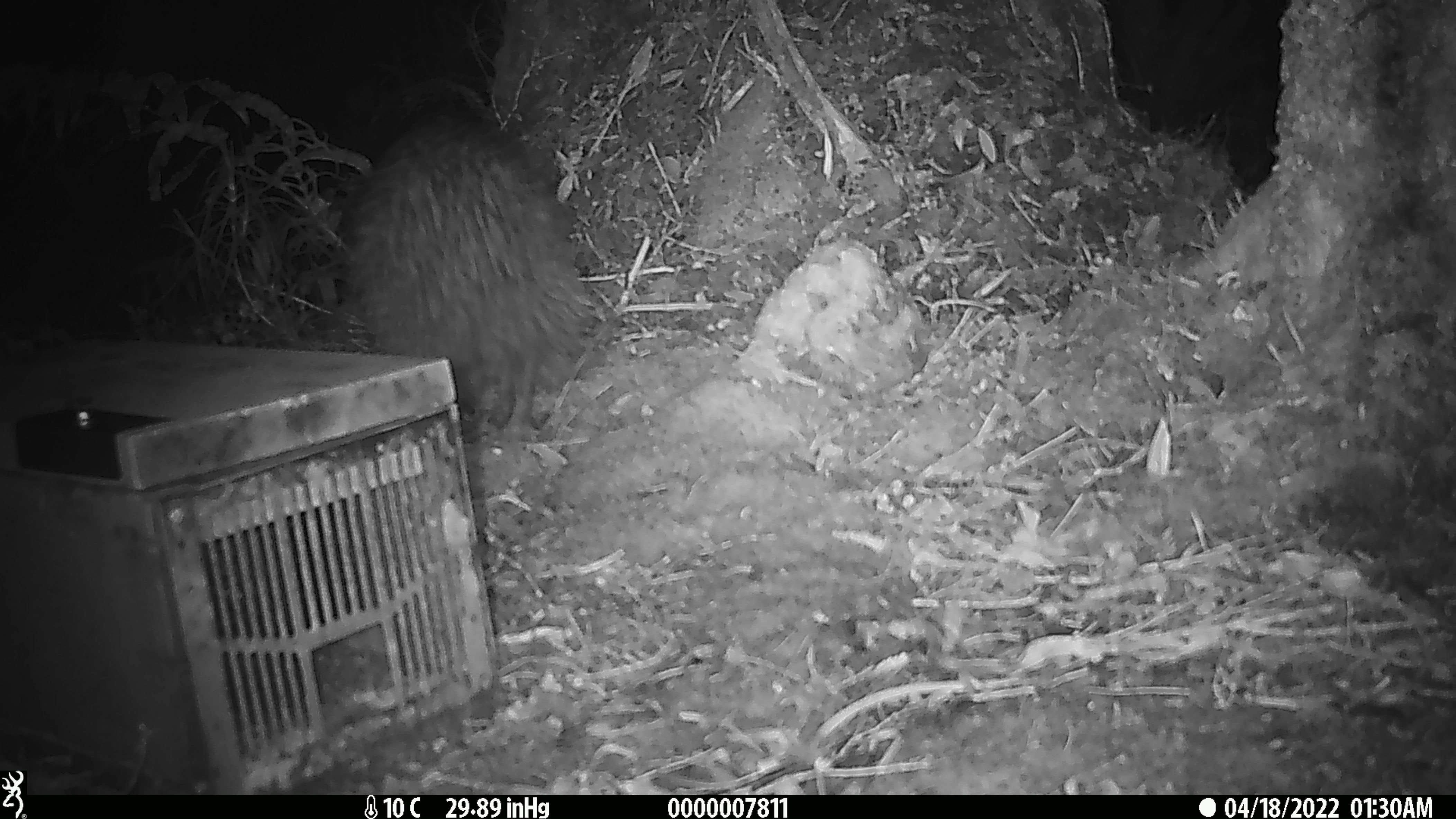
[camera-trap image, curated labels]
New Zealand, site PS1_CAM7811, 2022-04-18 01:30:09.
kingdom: Animalia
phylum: Chordata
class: Aves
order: Apterygiformes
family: Apterygidae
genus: Apteryx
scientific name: Apteryx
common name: kiwi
Kiwi (Apteryx).